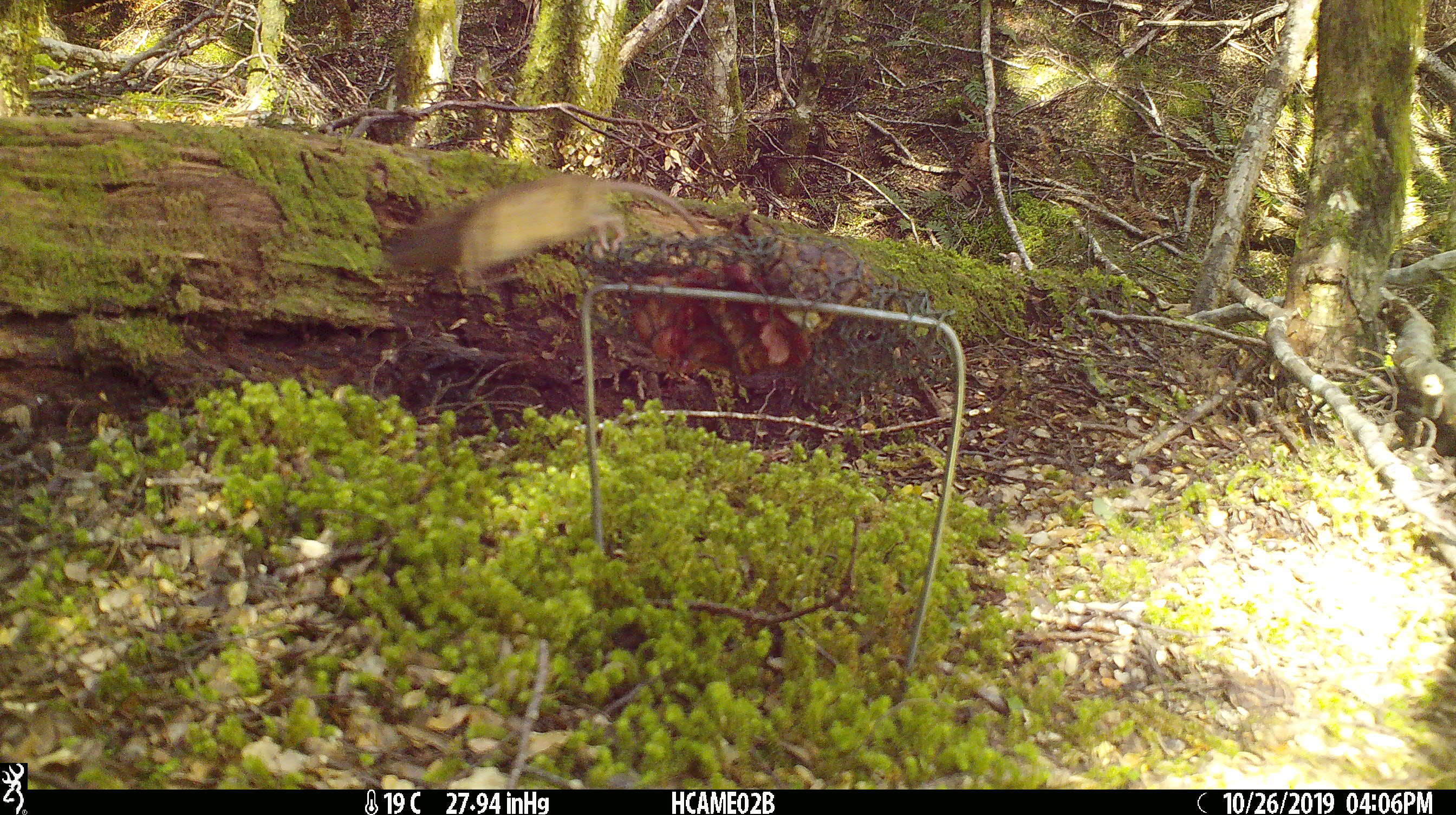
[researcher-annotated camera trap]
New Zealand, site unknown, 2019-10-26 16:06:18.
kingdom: Animalia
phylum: Chordata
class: Mammalia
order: Rodentia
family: Muridae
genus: Mus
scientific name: Mus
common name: mouse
Mouse (Mus).